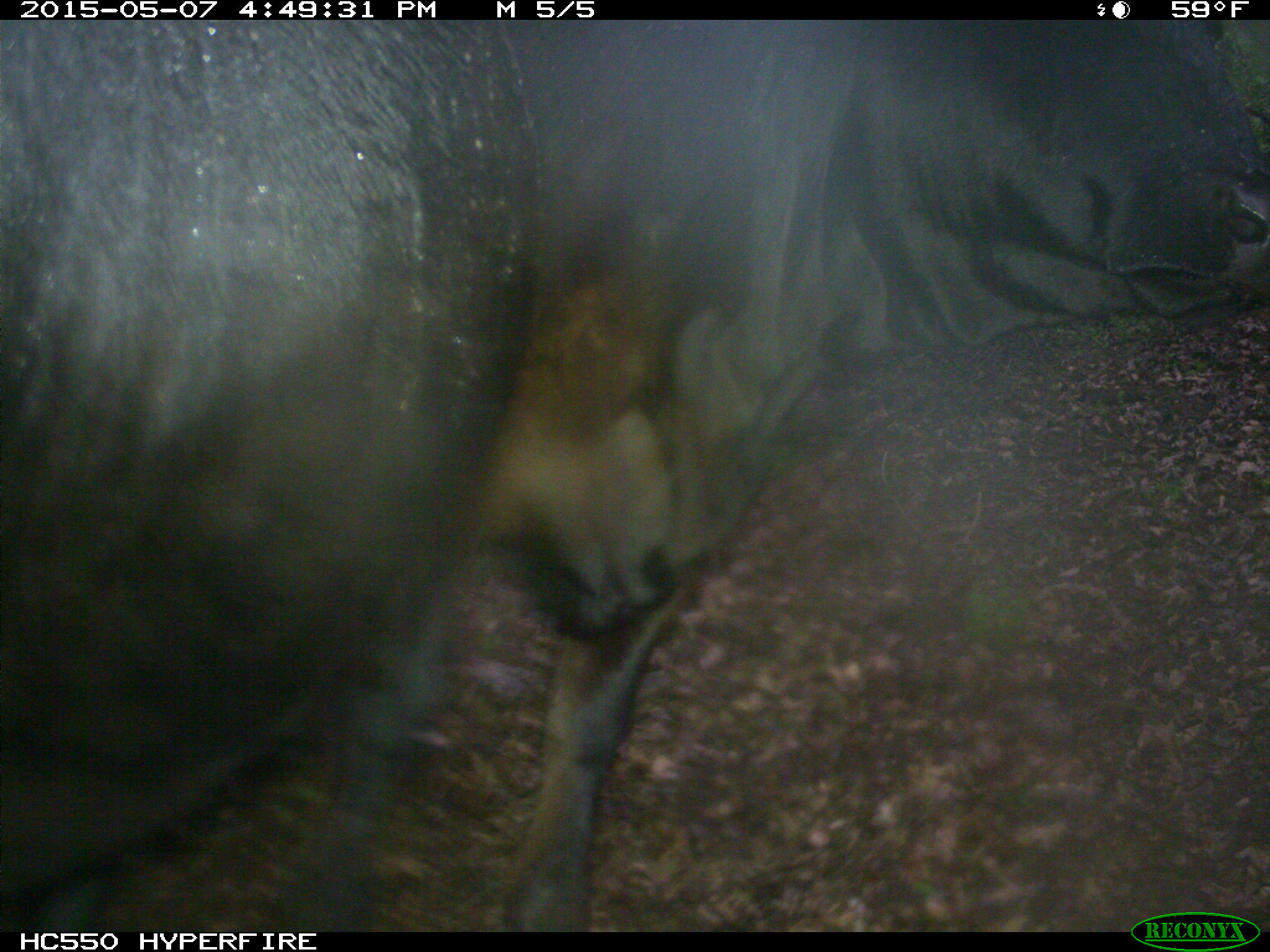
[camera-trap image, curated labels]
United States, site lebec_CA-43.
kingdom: Animalia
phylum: Chordata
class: Mammalia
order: Artiodactyla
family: Bovidae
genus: Bos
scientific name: Bos taurus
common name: domestic cow